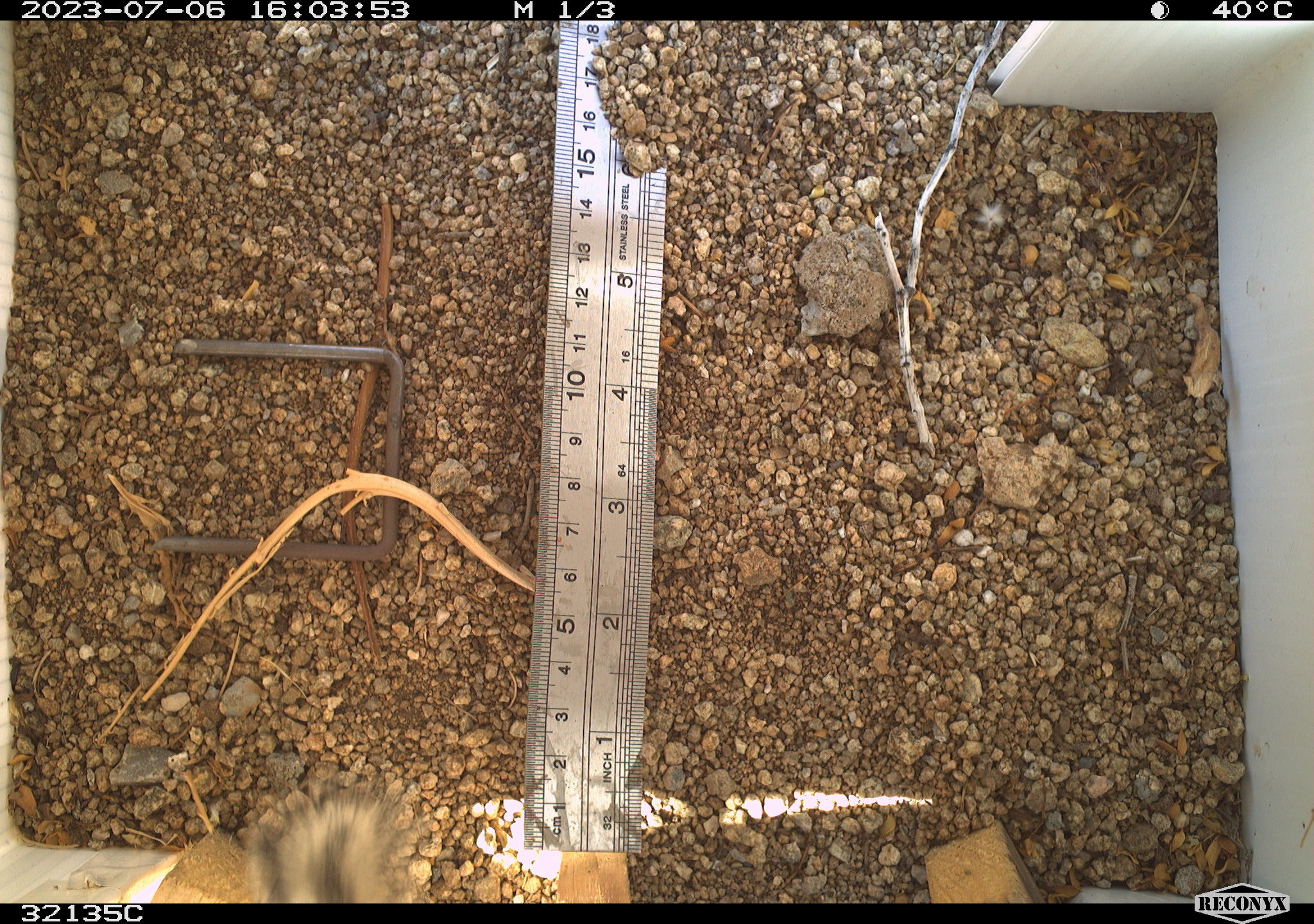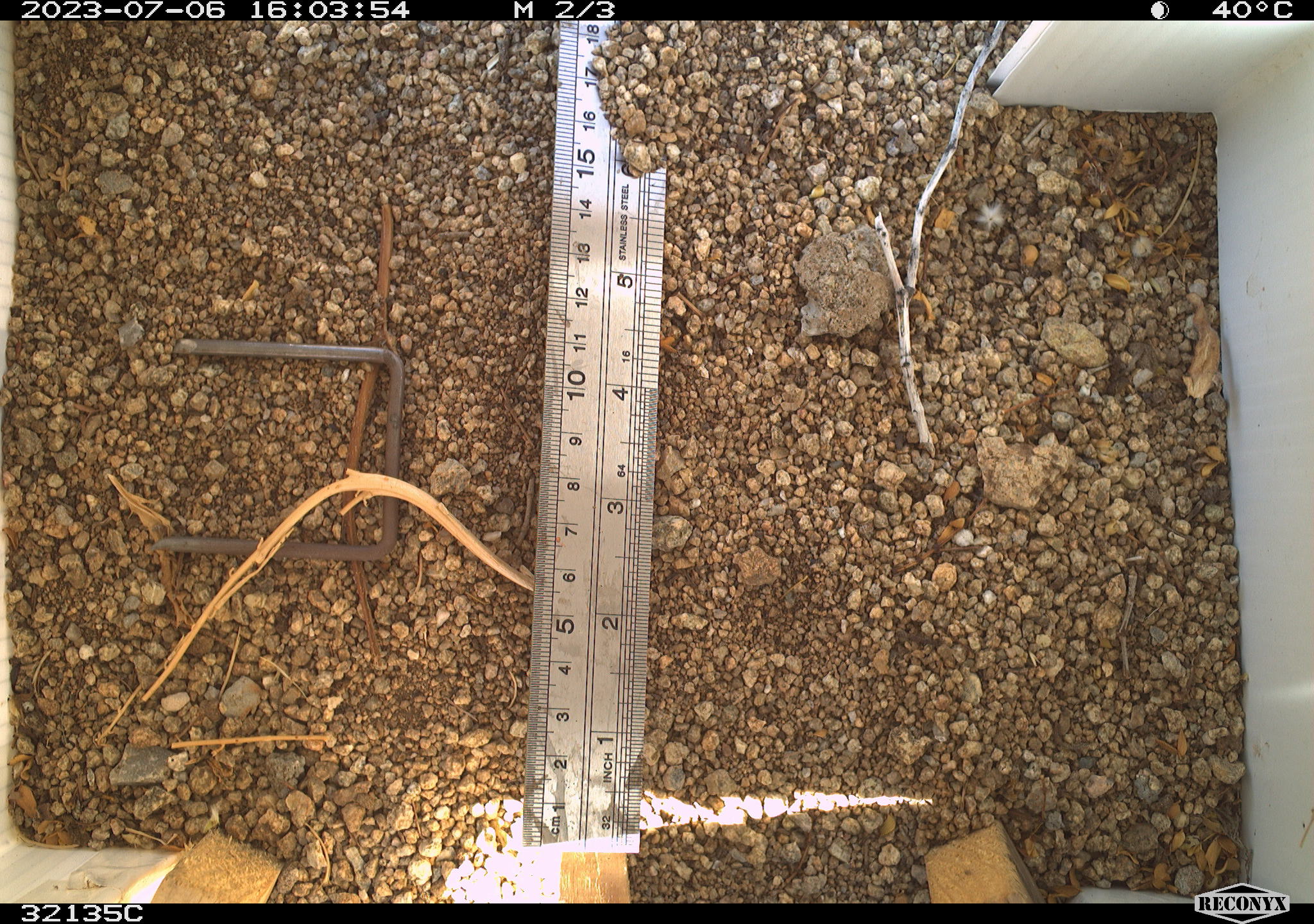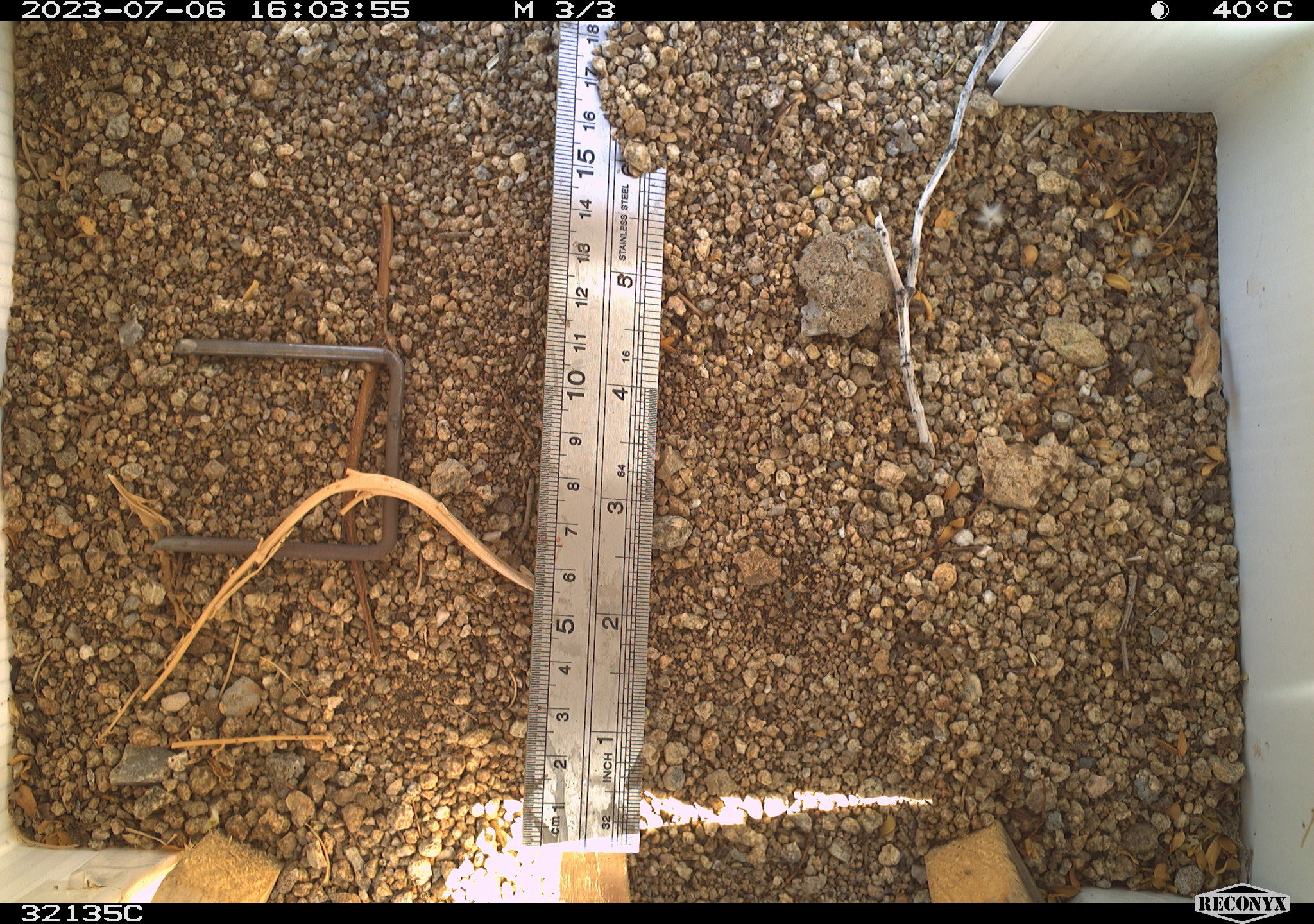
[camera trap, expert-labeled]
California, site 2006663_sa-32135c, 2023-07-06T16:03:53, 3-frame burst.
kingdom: Animalia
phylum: Chordata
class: Mammalia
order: Rodentia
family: Sciuridae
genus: Ammospermophilus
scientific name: Ammospermophilus leucurus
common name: white-tailed antelope squirrel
White-tailed antelope squirrel (Ammospermophilus leucurus).